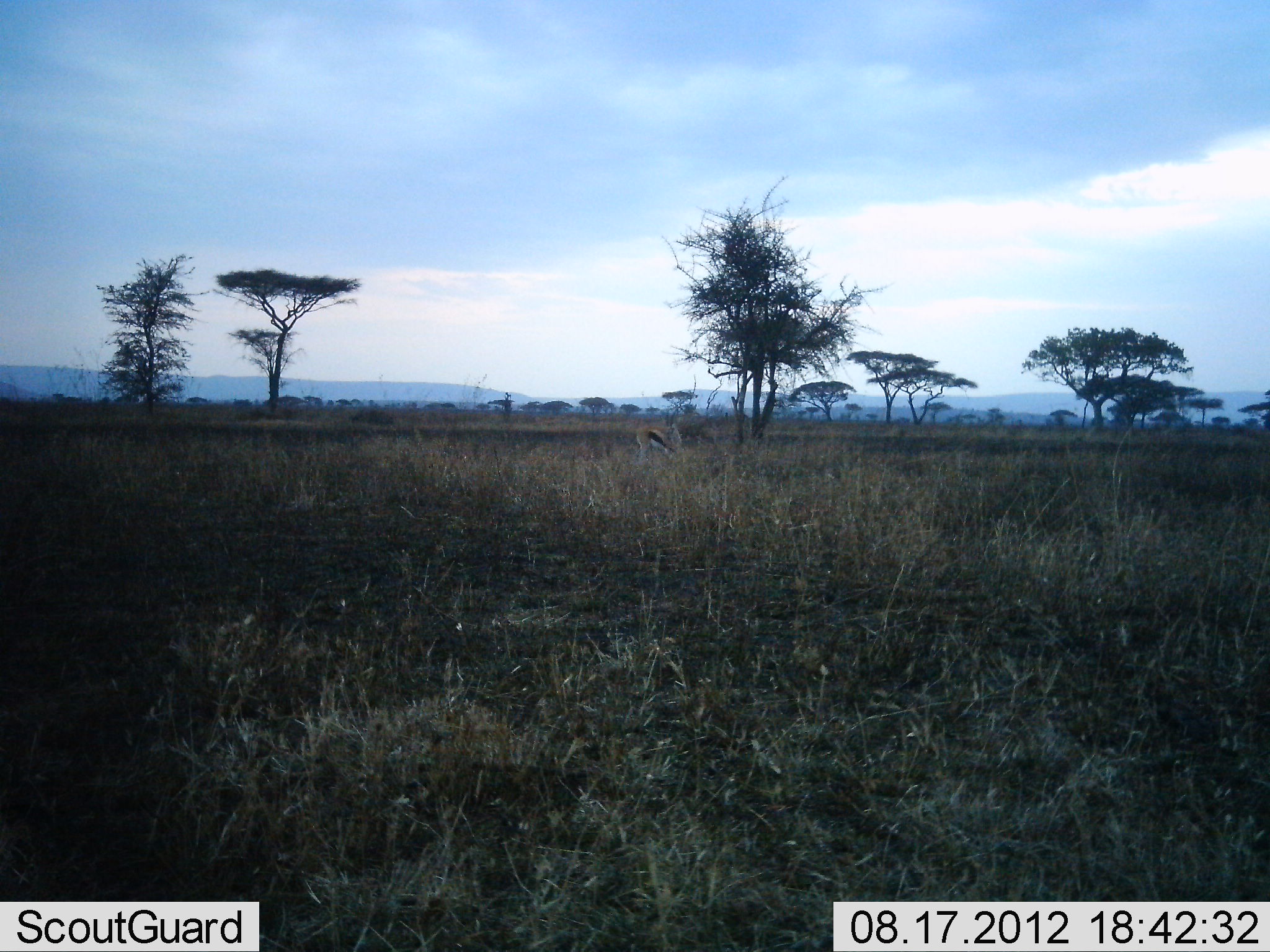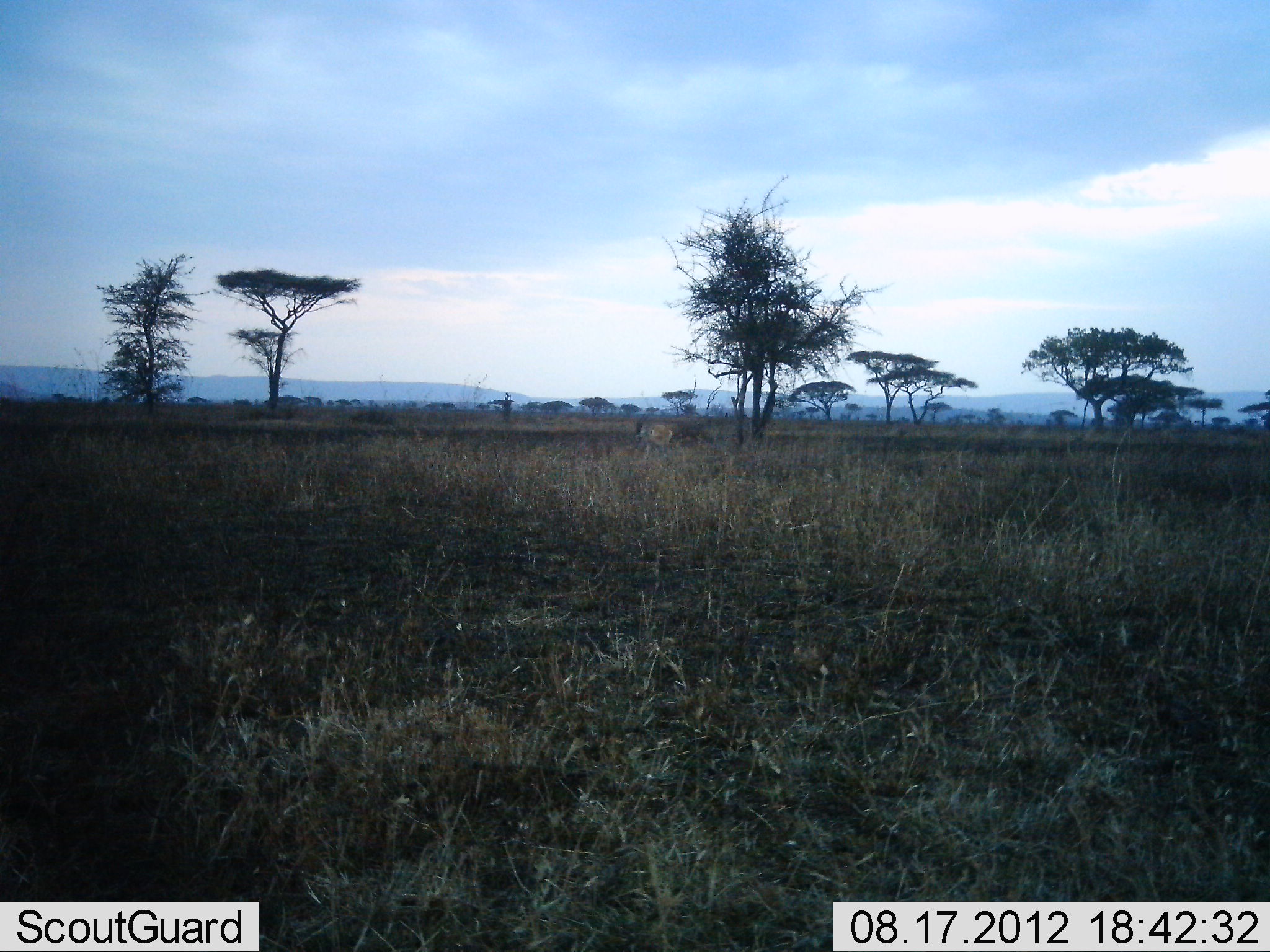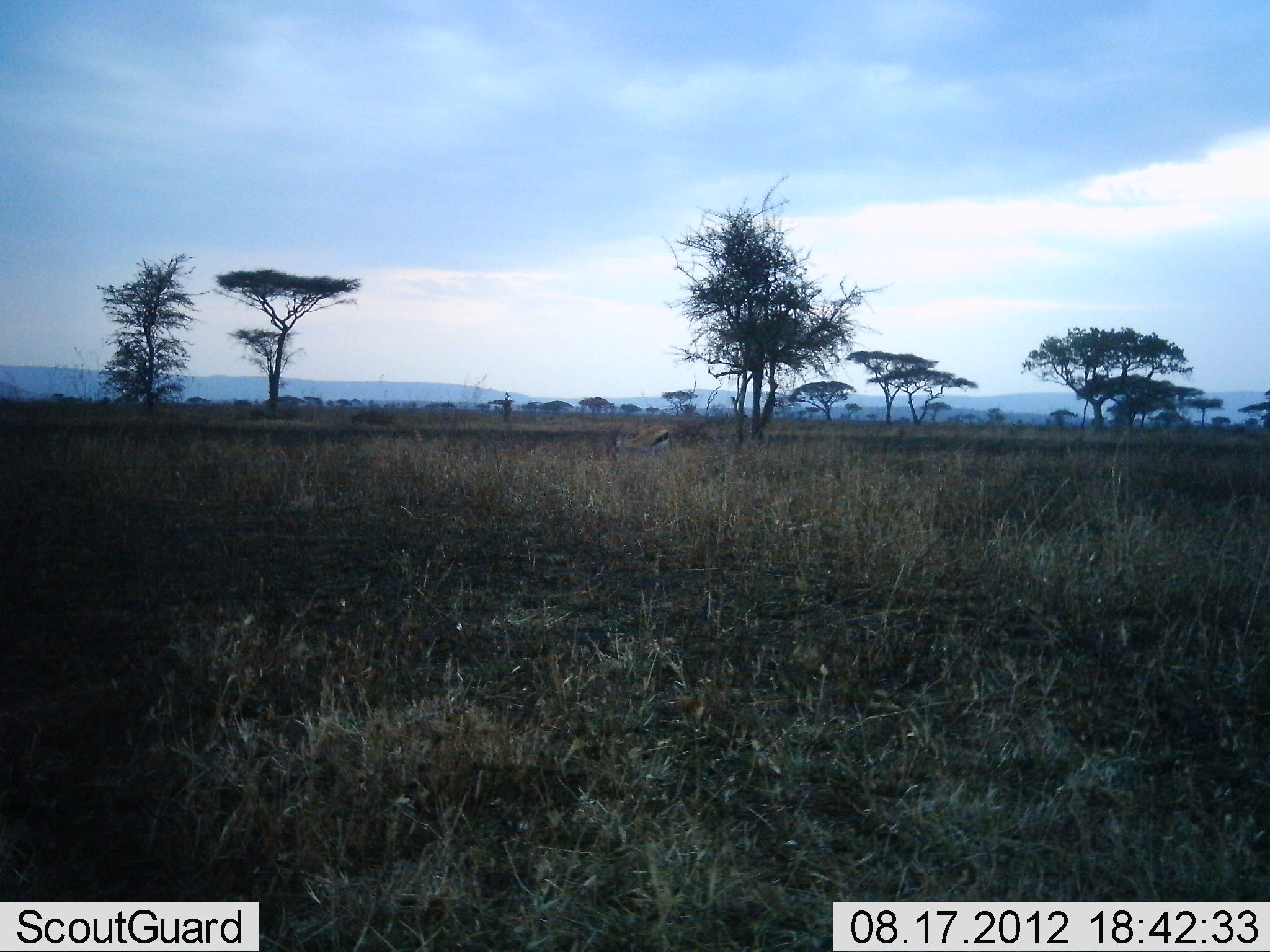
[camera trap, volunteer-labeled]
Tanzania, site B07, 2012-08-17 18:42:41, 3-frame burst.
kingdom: Animalia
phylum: Chordata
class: Mammalia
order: Artiodactyla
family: Bovidae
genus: Eudorcas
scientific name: Eudorcas thomsonii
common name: thomson's gazelle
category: gazellethomsons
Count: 1.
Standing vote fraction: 20%.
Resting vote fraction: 0%.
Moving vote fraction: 0%.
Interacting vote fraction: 0%.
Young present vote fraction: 0%.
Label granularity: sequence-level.